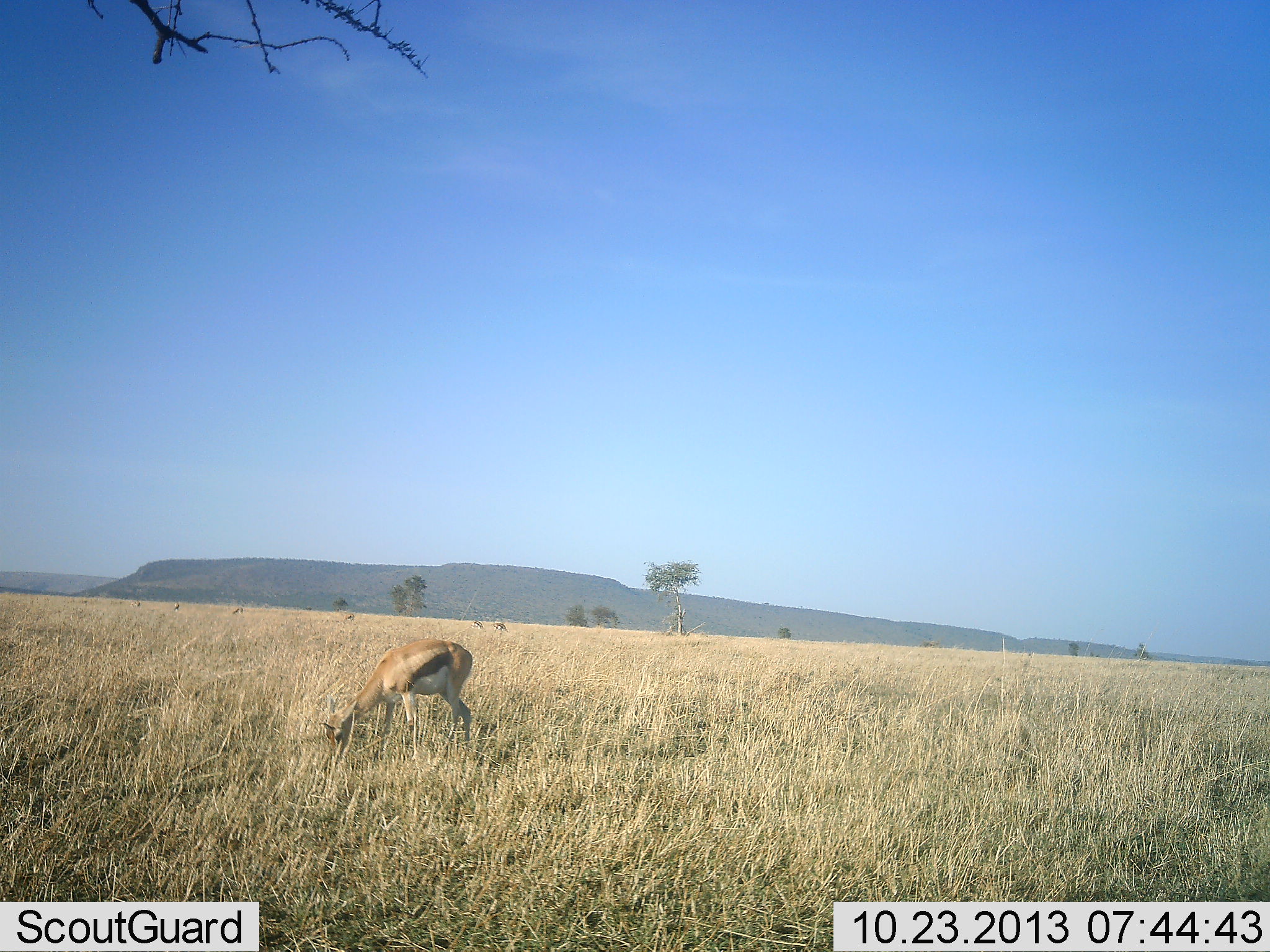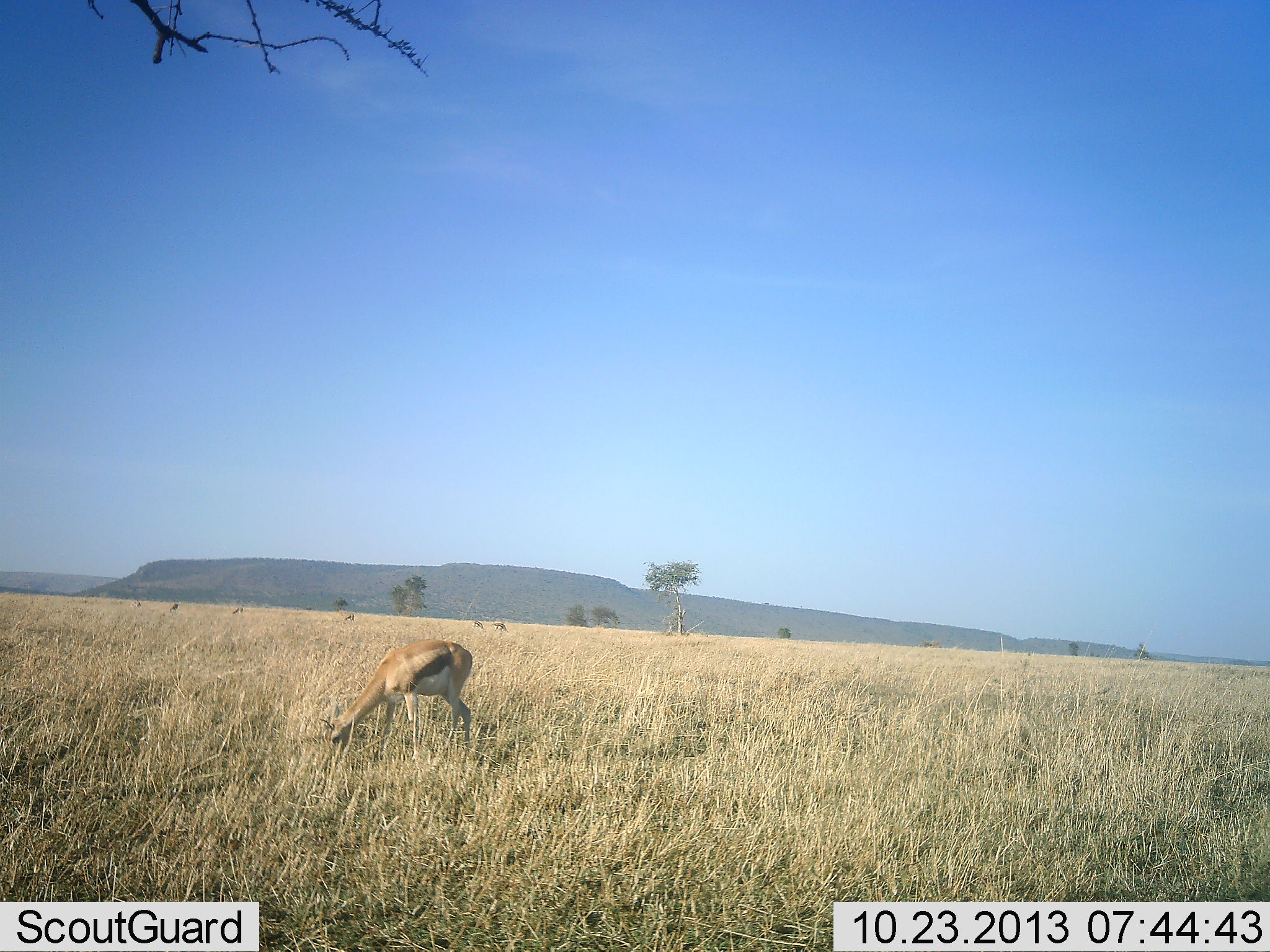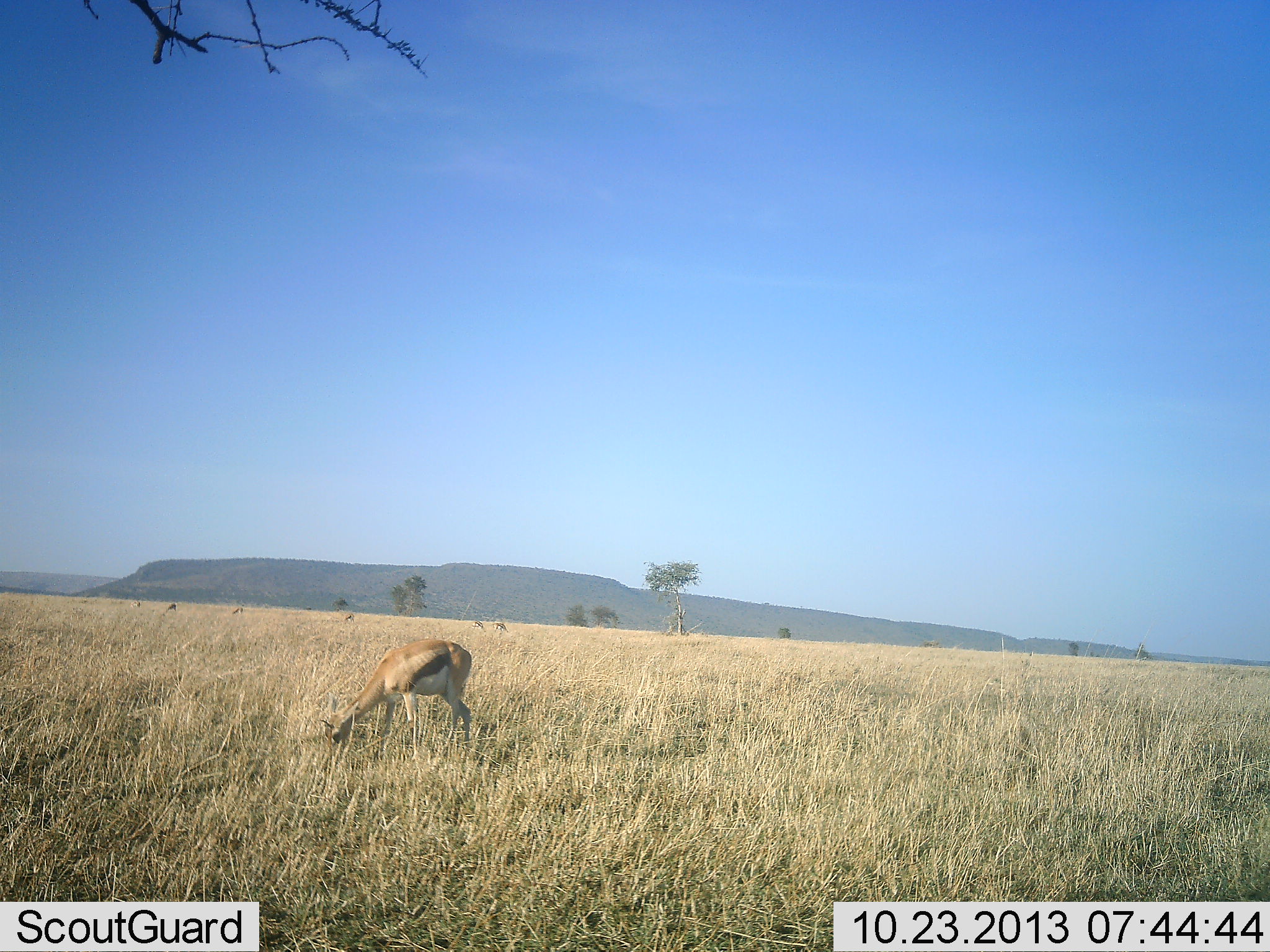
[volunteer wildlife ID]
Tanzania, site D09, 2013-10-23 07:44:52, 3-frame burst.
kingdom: Animalia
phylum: Chordata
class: Mammalia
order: Artiodactyla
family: Bovidae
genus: Eudorcas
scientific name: Eudorcas thomsonii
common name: thomson's gazelle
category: gazellethomsons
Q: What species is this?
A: Gazellethomsons (thomson's gazelle) (Eudorcas thomsonii).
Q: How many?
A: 1.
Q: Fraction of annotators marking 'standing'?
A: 30%.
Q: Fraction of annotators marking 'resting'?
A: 0%.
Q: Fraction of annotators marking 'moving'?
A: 0%.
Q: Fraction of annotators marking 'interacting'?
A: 0%.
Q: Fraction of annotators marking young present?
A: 0%.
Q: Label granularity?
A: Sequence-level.